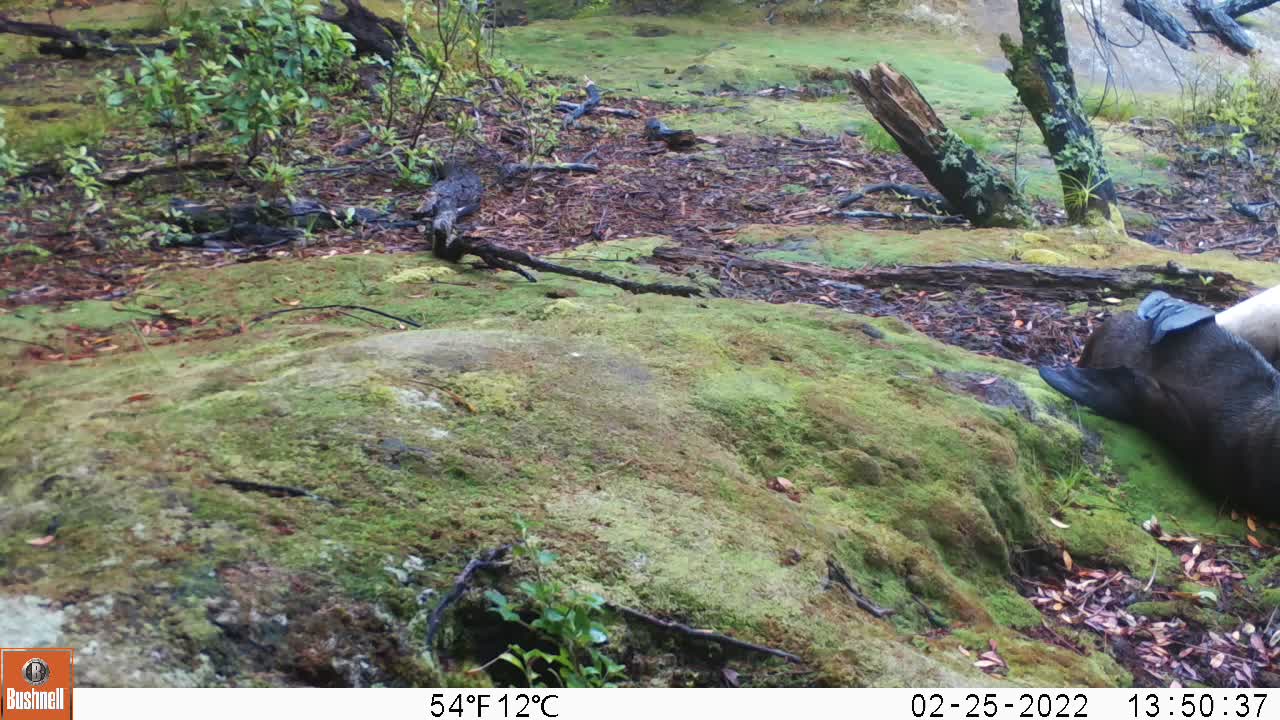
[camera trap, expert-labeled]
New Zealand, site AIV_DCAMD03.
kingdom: Animalia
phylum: Chordata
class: Mammalia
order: Carnivora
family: Otariidae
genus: Phocarctos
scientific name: Phocarctos hookeri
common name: new zealand sea lion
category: sealion